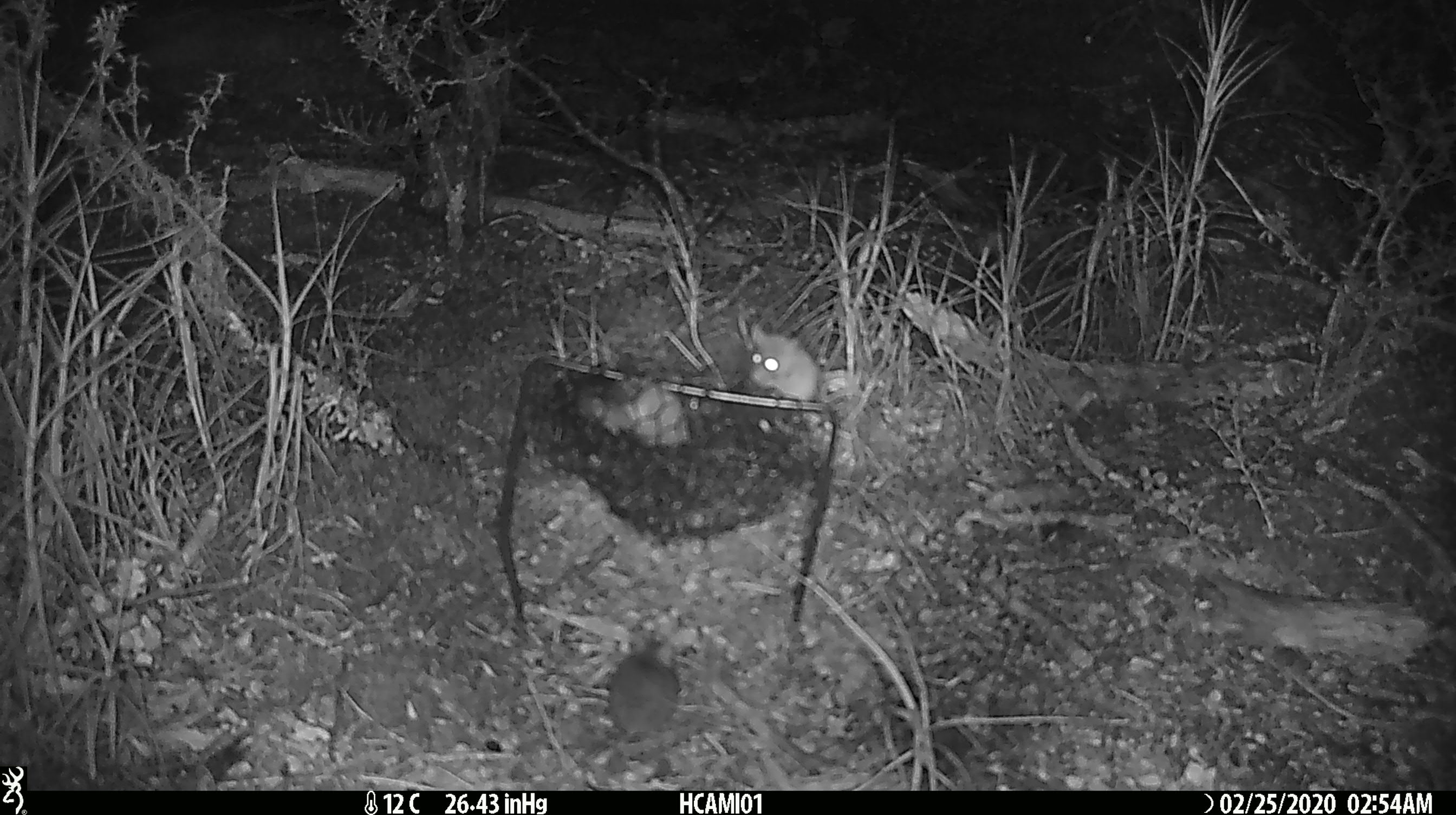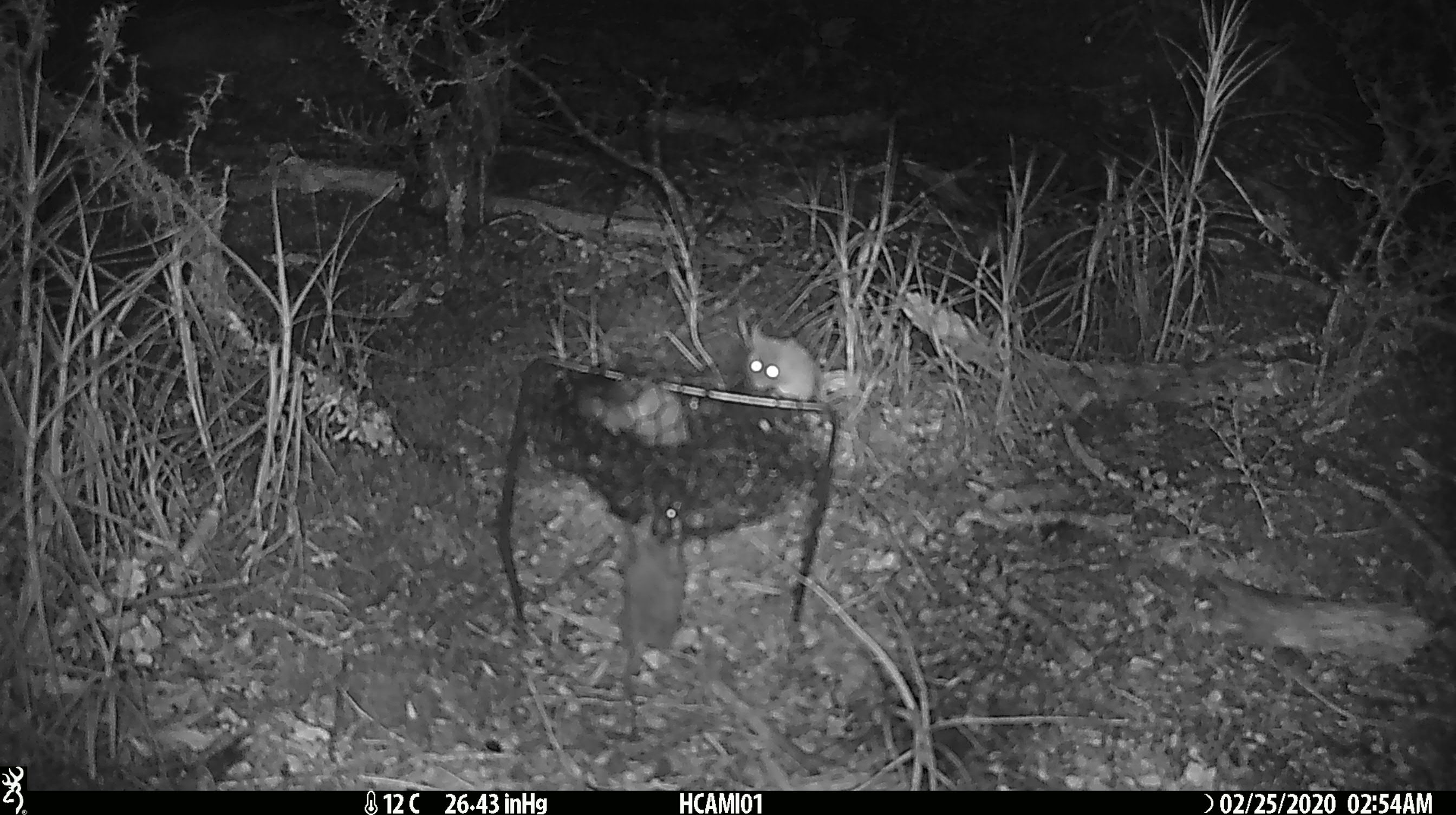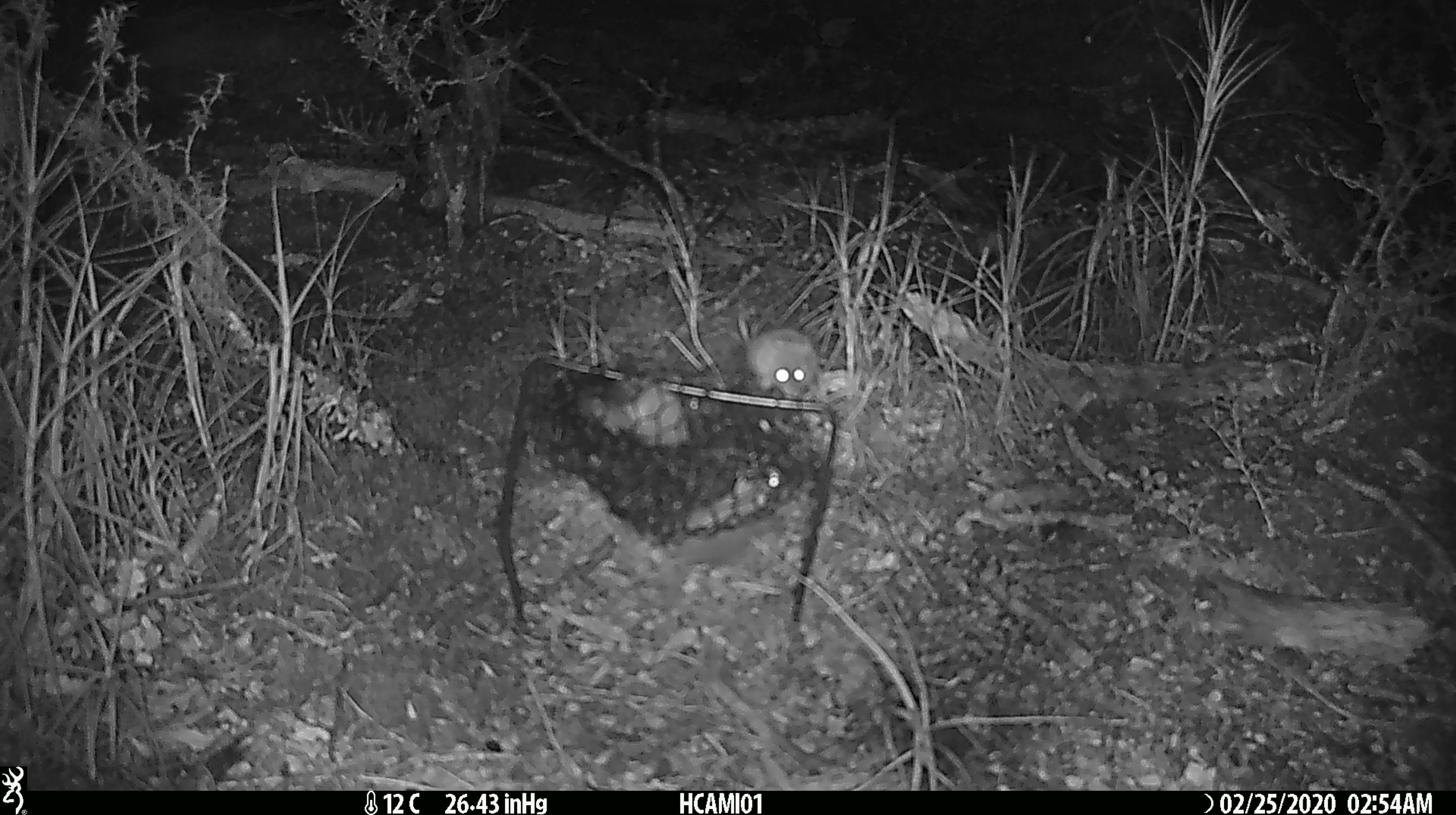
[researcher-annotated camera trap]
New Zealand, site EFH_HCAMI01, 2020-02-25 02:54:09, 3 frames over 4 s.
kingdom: Animalia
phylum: Chordata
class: Mammalia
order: Rodentia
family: Muridae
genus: Mus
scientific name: Mus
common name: mouse